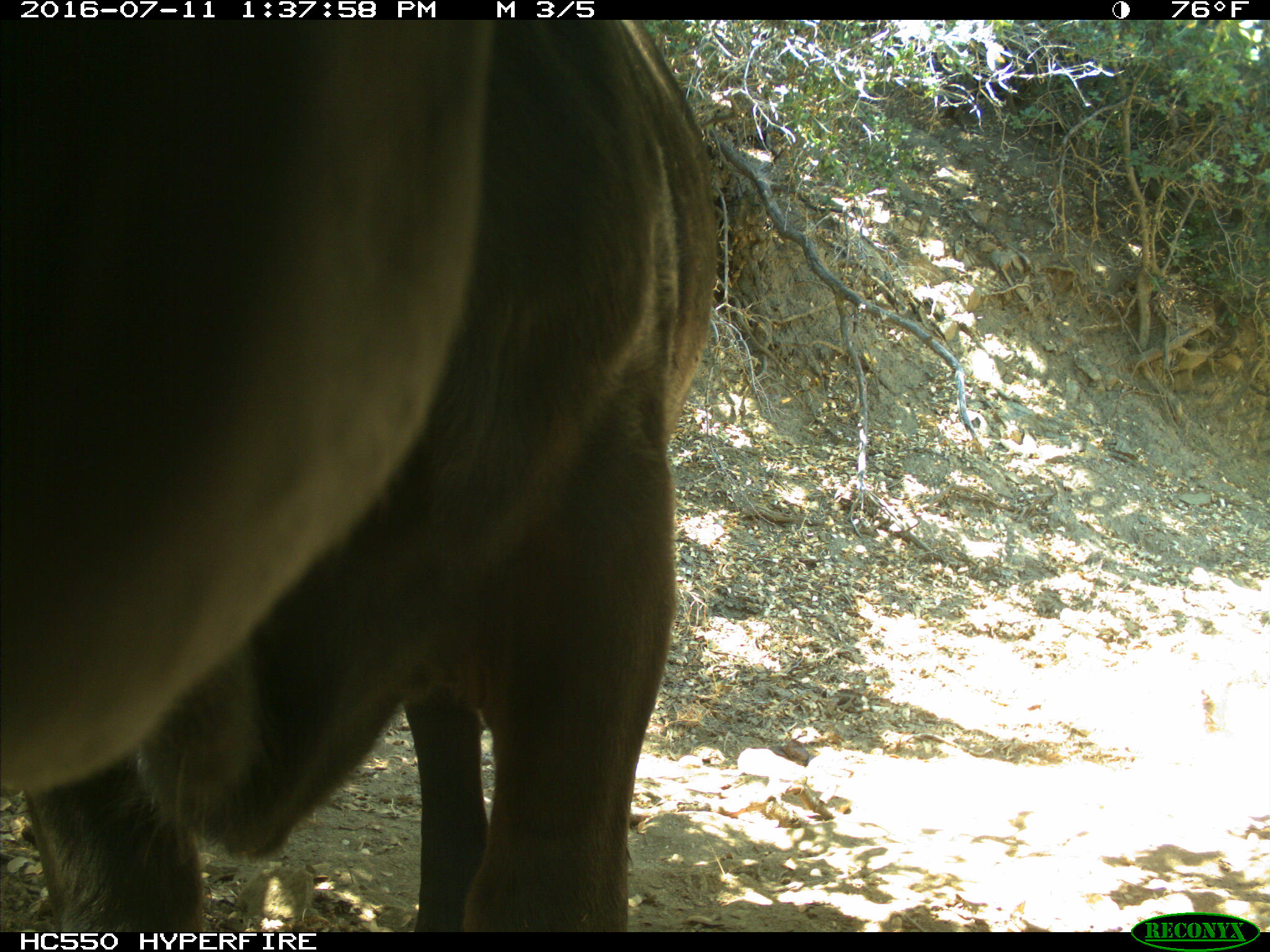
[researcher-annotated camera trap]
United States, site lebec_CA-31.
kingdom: Animalia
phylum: Chordata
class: Mammalia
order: Artiodactyla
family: Bovidae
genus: Bos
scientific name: Bos taurus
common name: domestic cow